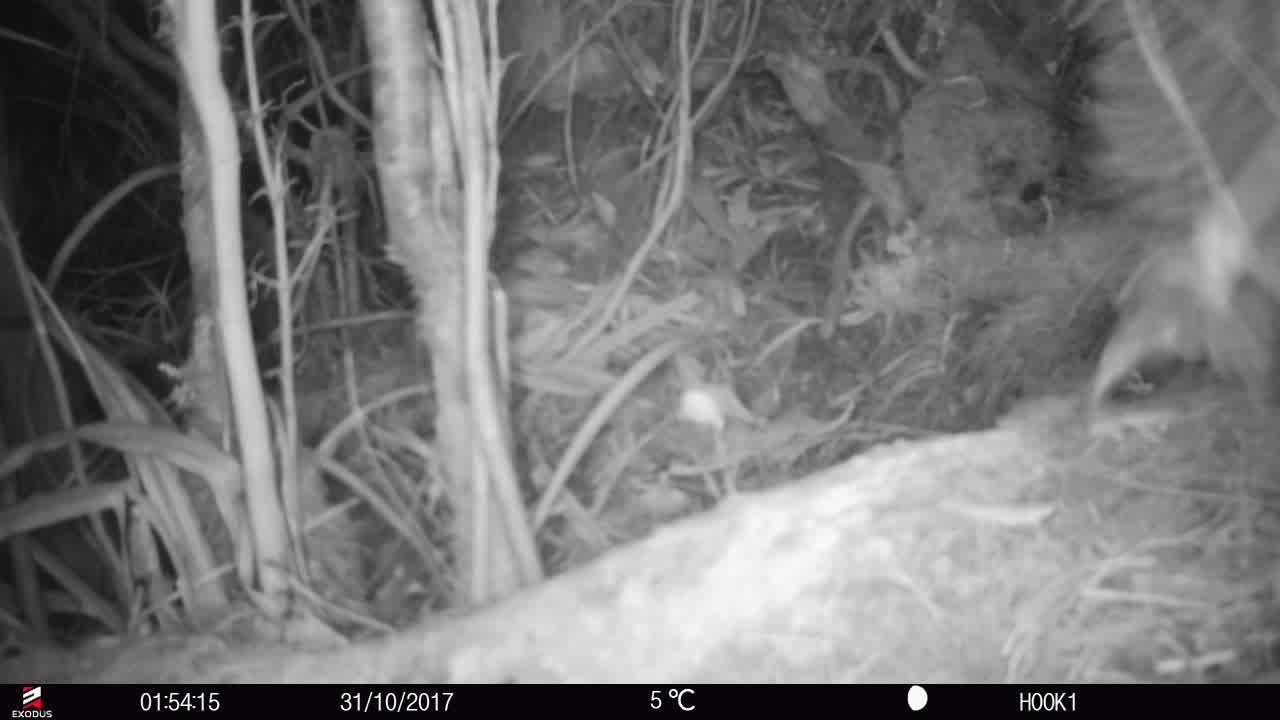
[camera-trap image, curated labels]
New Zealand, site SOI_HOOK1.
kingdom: Animalia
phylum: Chordata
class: Aves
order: Apterygiformes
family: Apterygidae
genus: Apteryx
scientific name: Apteryx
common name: kiwi